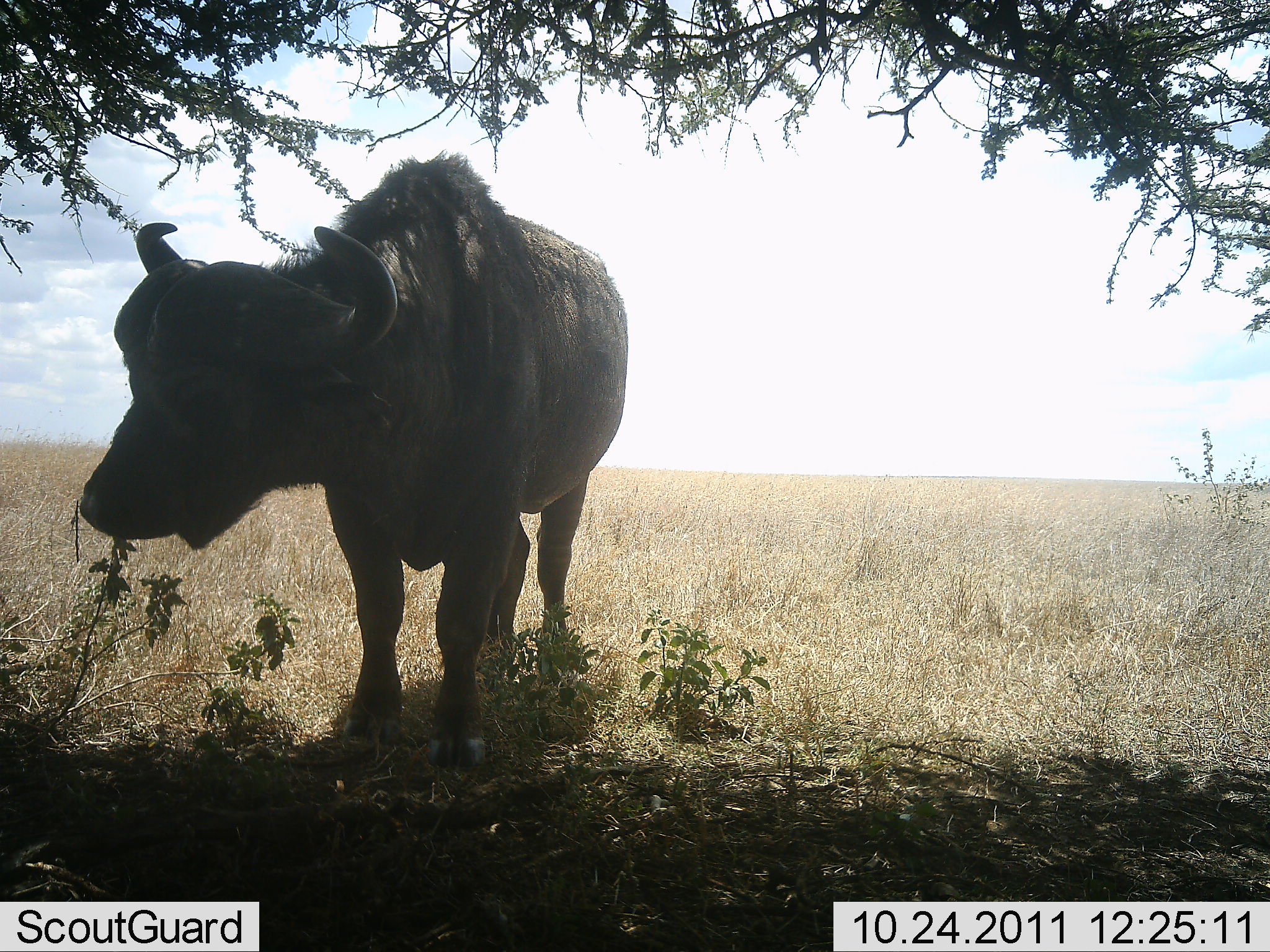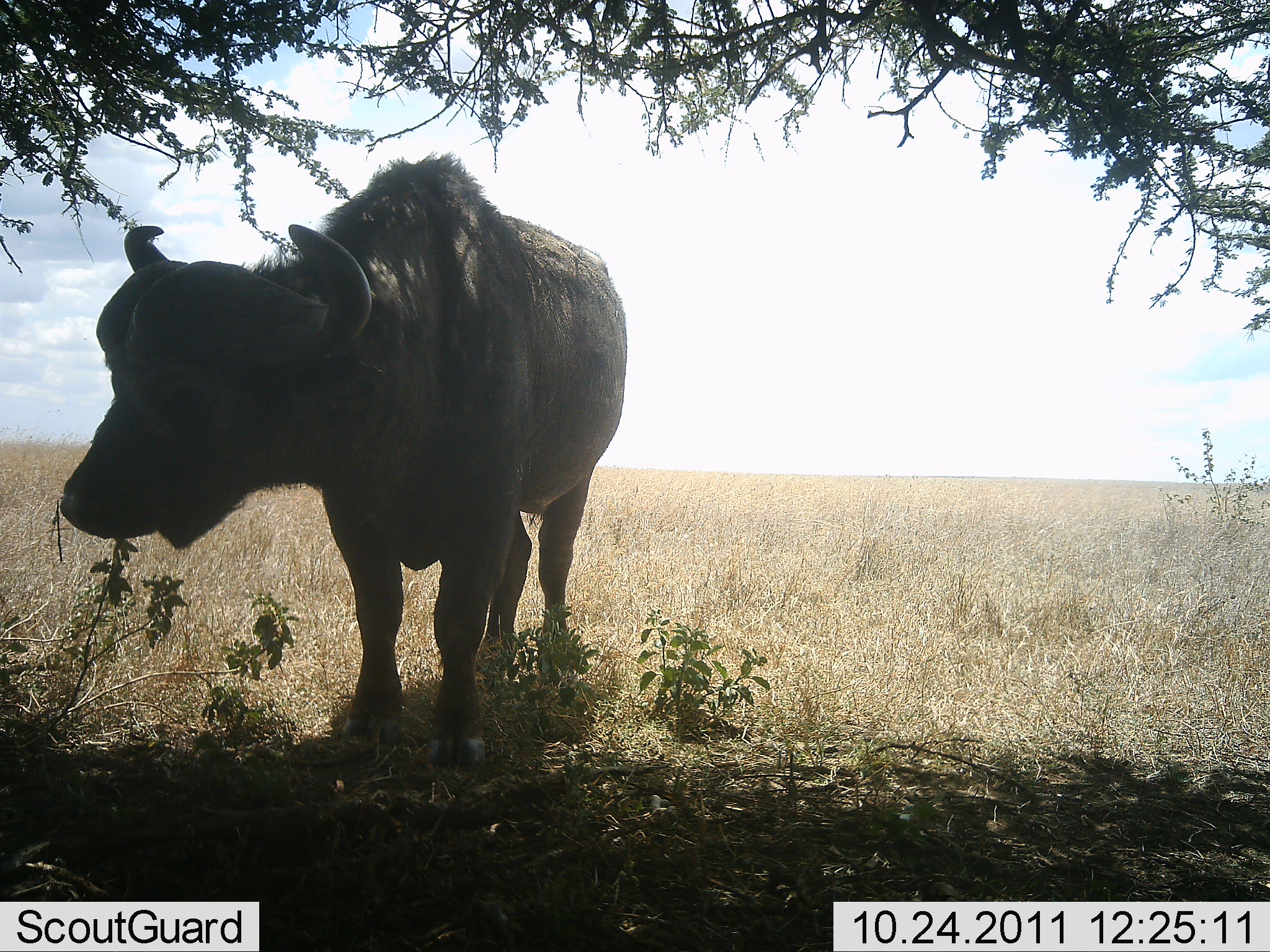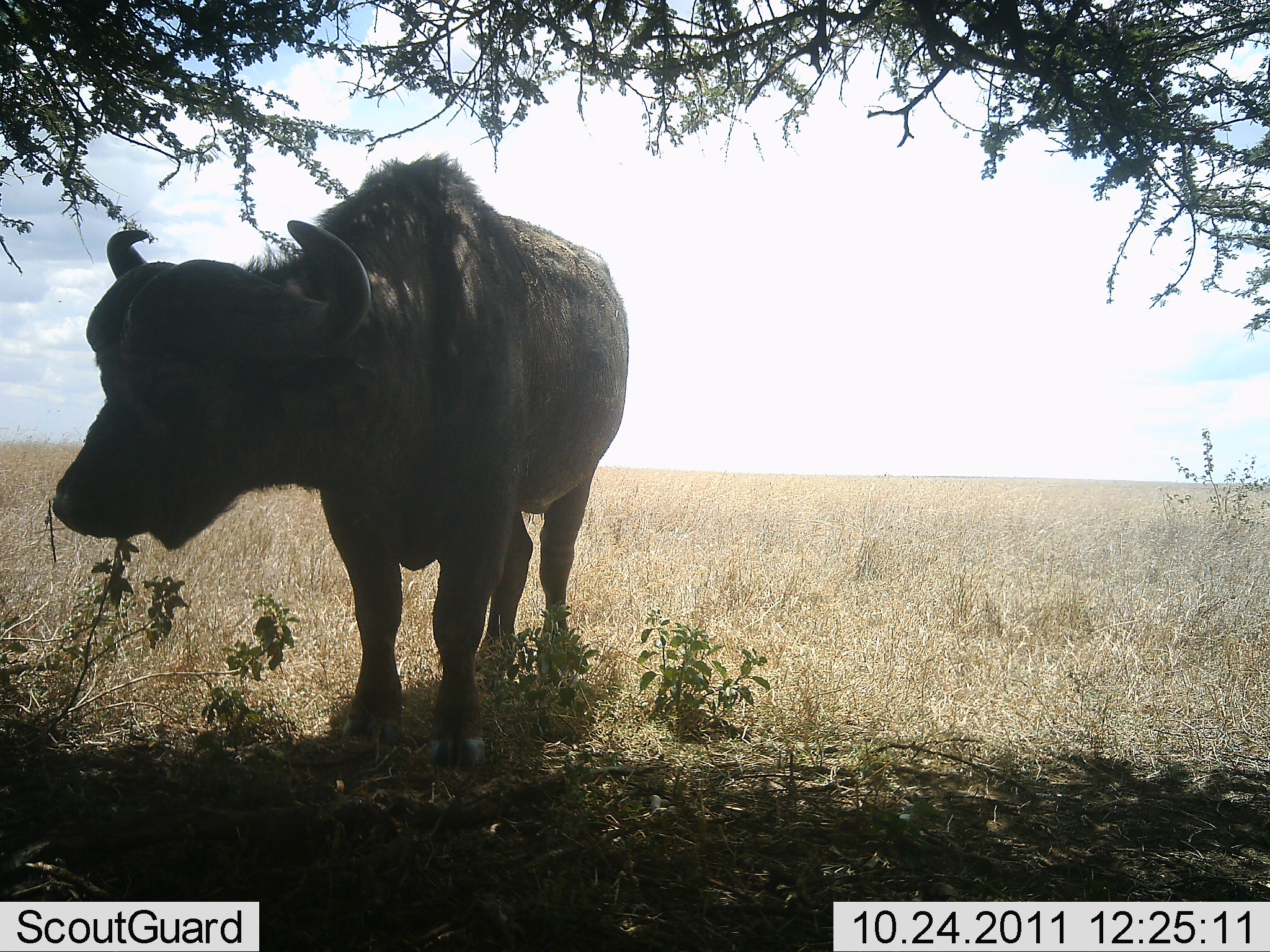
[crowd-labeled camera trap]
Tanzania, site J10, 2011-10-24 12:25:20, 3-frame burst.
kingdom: Animalia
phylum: Chordata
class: Mammalia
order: Artiodactyla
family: Bovidae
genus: Syncerus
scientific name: Syncerus caffer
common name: cape buffalo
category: buffalo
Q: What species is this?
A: Buffalo (cape buffalo) (Syncerus caffer).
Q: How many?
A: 1.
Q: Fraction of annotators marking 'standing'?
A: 91%.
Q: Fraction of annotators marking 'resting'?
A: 0%.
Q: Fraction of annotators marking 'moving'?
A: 0%.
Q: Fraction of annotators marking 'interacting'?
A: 9%.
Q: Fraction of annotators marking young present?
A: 0%.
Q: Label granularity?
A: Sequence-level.